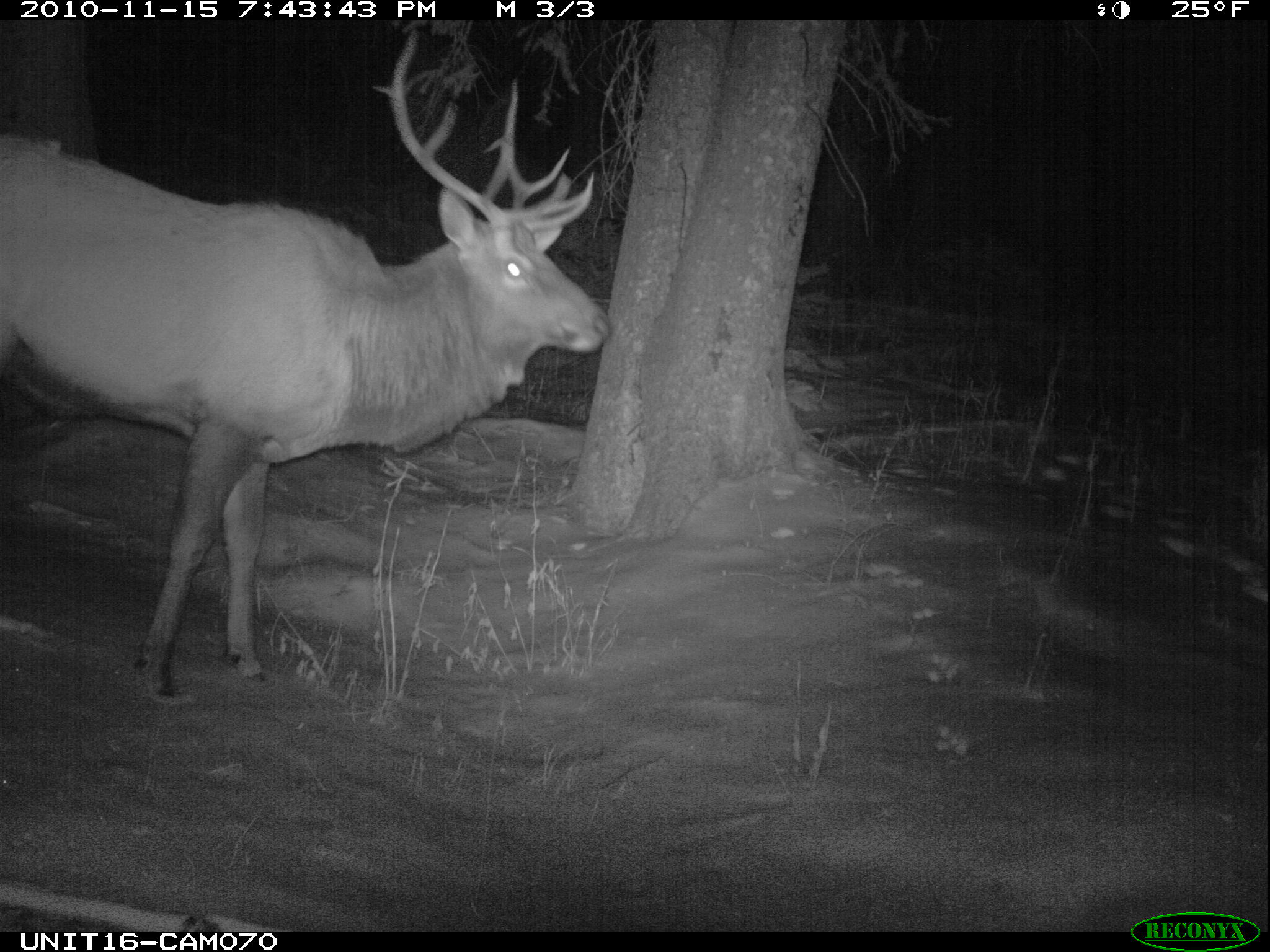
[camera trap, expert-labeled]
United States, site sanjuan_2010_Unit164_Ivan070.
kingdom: Animalia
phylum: Chordata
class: Mammalia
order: Artiodactyla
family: Cervidae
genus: Cervus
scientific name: Cervus elaphus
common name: red deer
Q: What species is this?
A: Cervus elaphus (red deer).